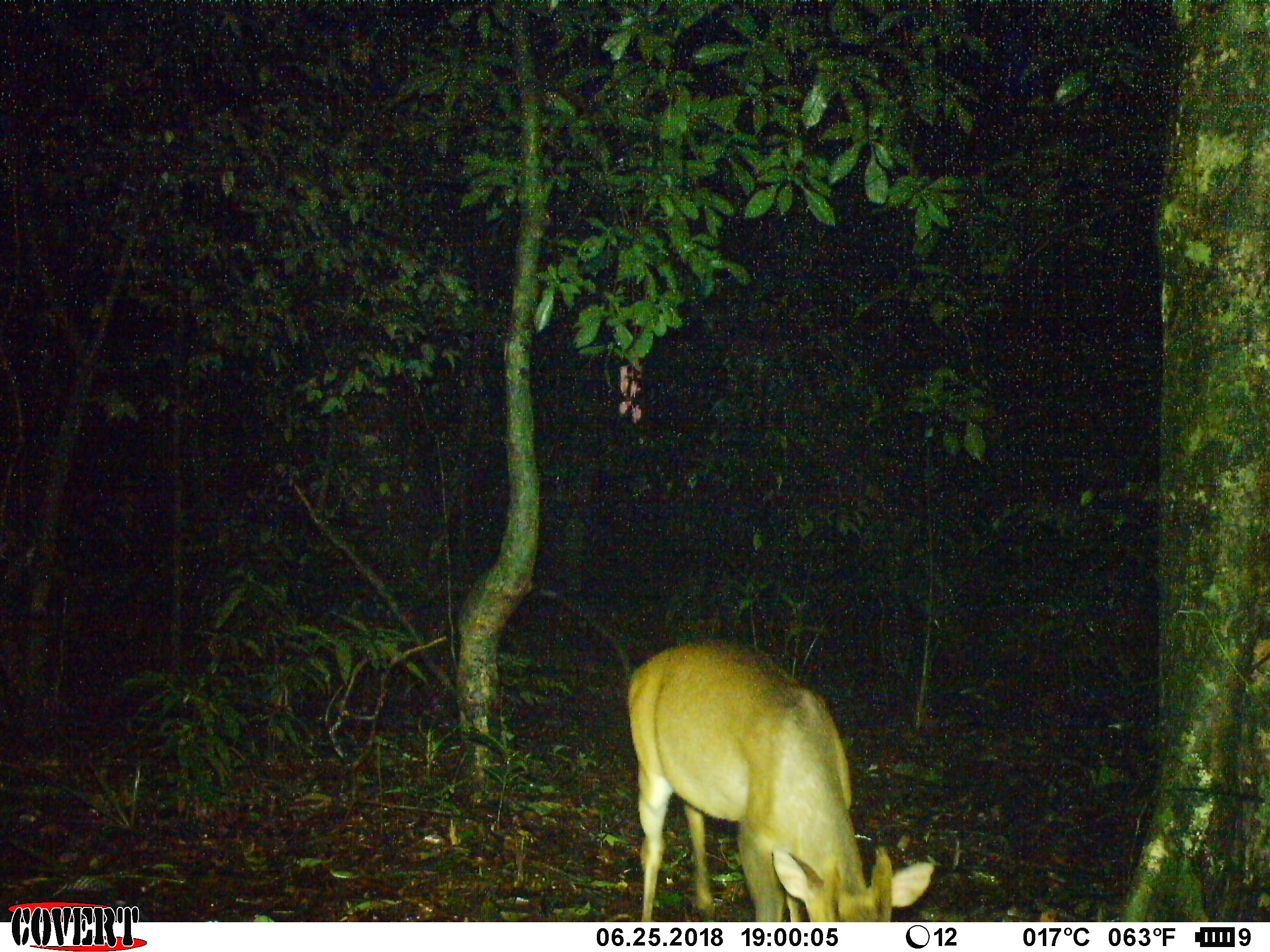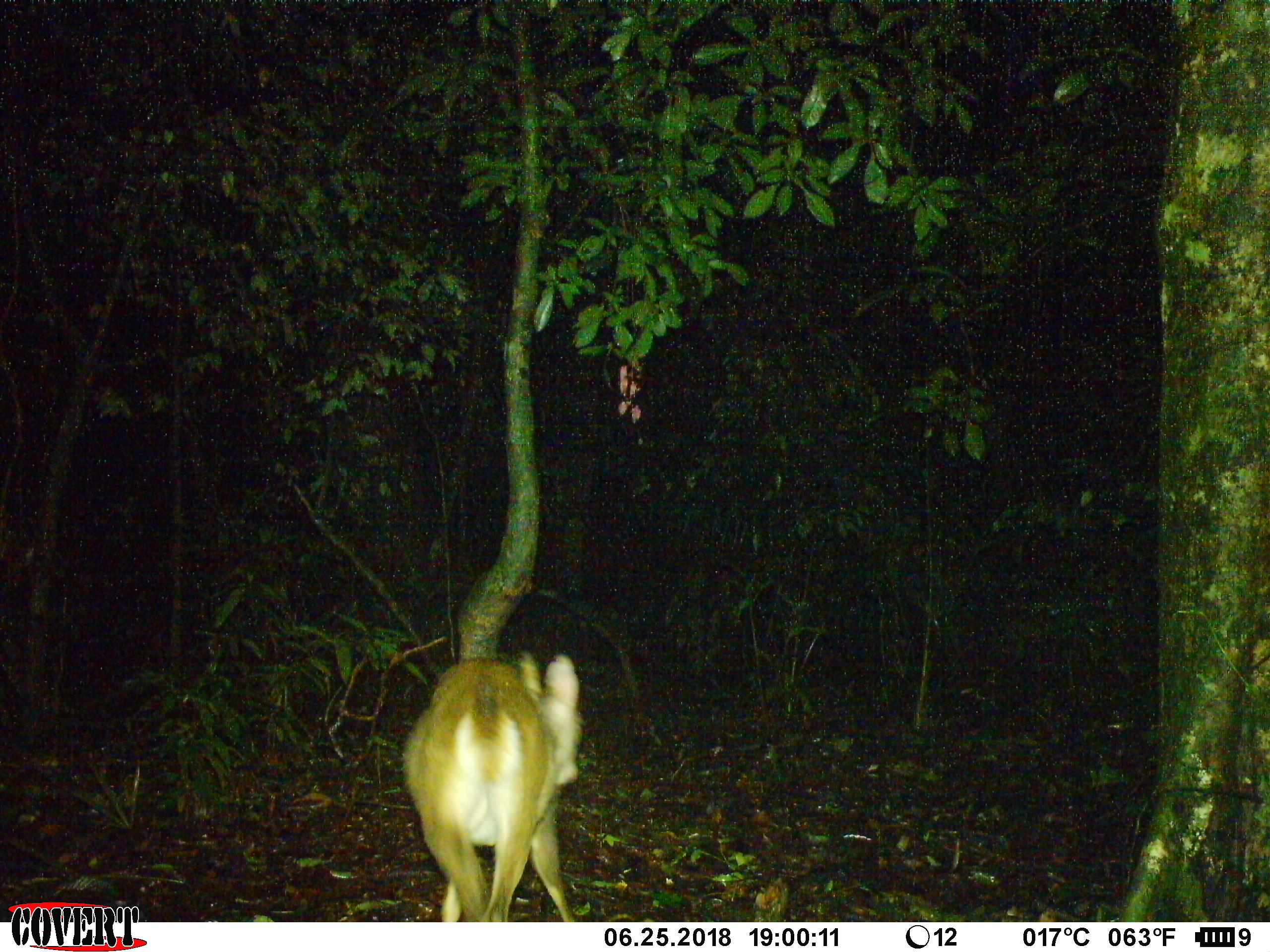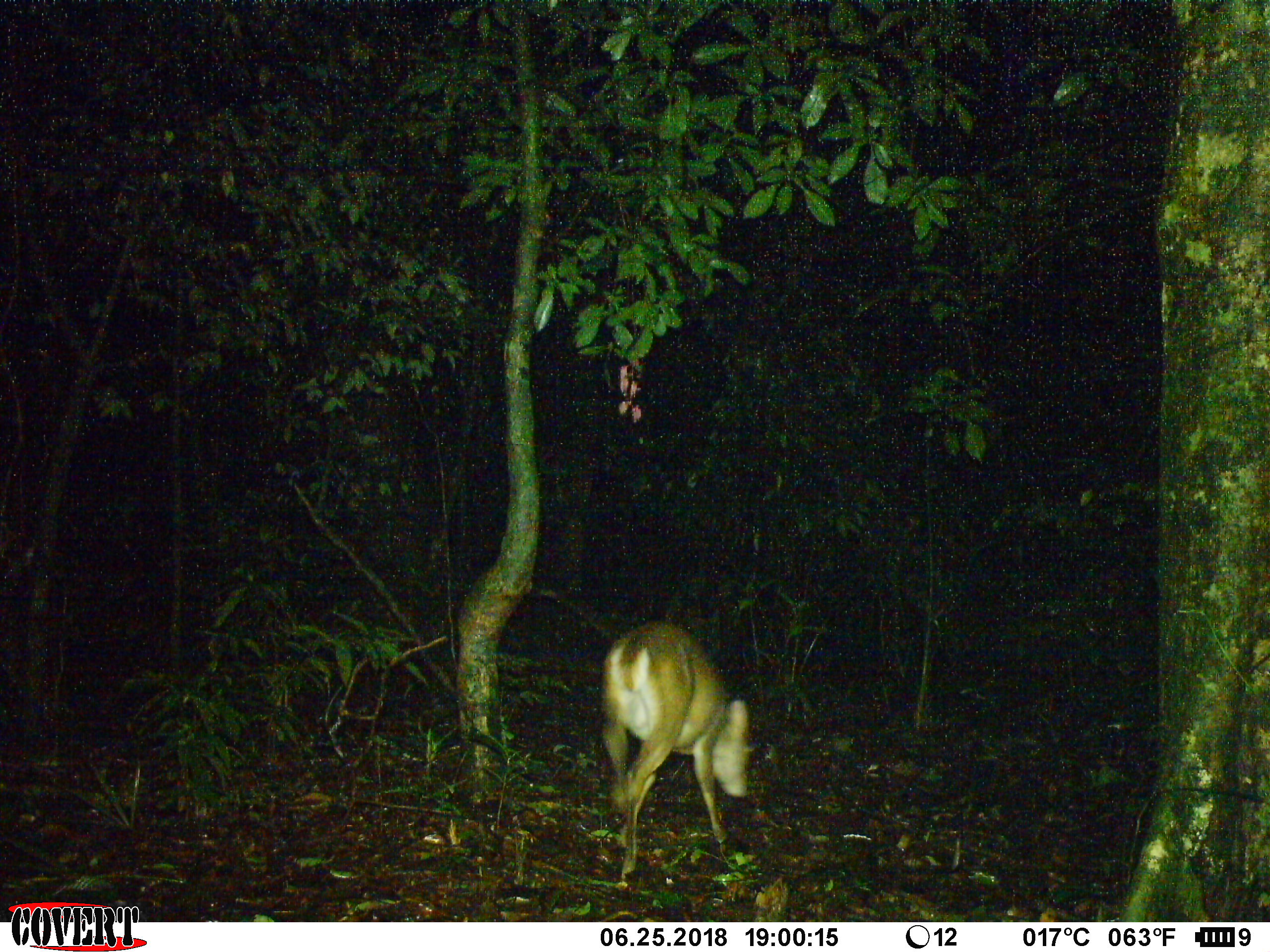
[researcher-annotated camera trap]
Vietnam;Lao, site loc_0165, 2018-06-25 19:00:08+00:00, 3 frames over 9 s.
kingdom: Animalia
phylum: Chordata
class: Mammalia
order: Artiodactyla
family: Cervidae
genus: Muntiacus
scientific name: Muntiacus vuquangensis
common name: large-antlered muntjac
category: large antlered muntjac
Large antlered muntjac (large-antlered muntjac) (Muntiacus vuquangensis). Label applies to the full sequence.